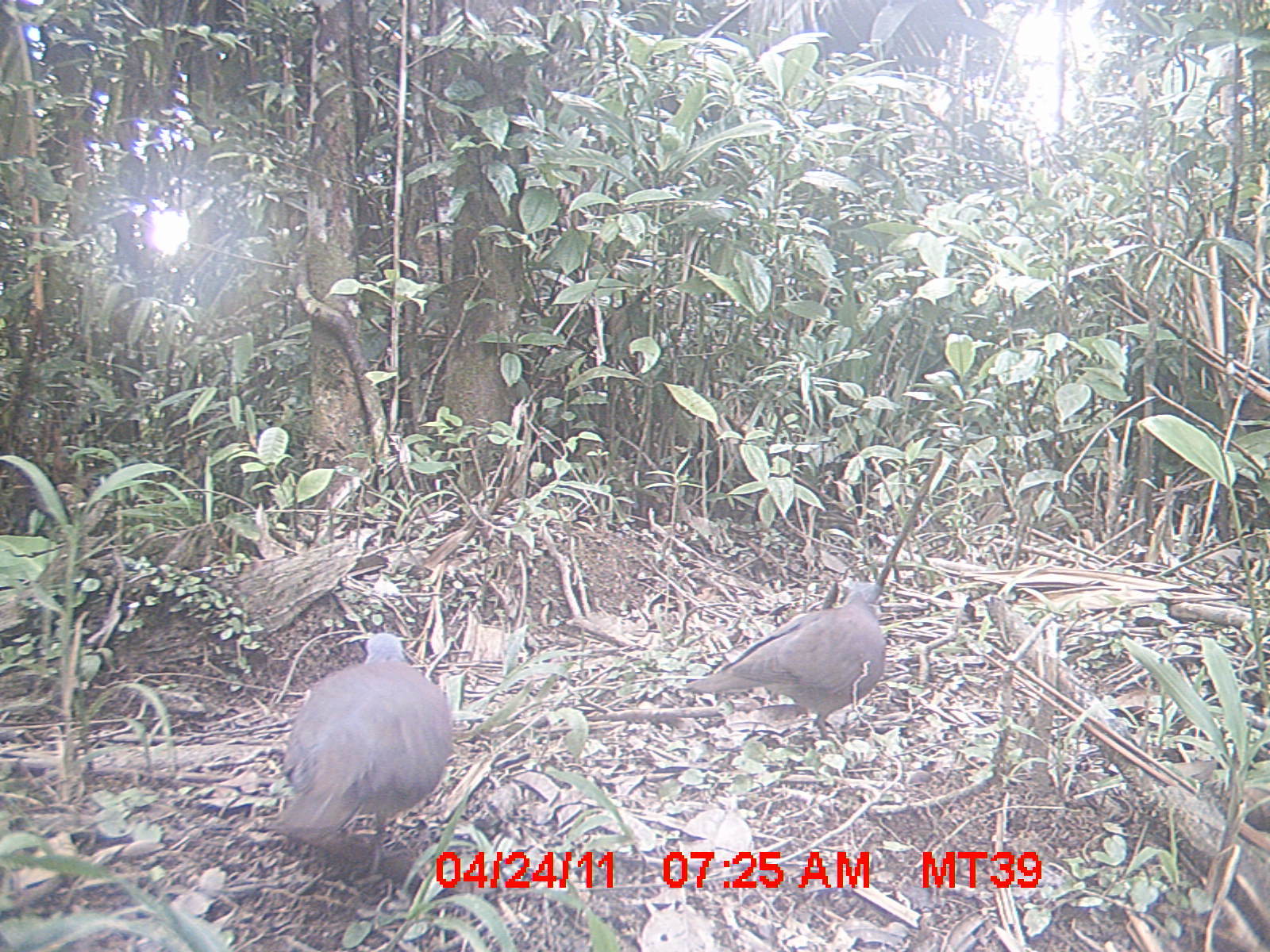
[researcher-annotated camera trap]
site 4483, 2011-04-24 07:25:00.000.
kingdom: Animalia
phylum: Chordata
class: Aves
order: Columbiformes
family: Columbidae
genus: Streptopelia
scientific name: Streptopelia picturata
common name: malagasy turtle dove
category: nesoenas picturata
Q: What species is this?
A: Nesoenas picturata (malagasy turtle dove) (Streptopelia picturata).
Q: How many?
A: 2.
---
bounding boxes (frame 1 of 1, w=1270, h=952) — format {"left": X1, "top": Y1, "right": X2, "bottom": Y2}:
nesoenas picturata: {"left": 265, "top": 631, "right": 456, "bottom": 884}; {"left": 676, "top": 577, "right": 884, "bottom": 741}